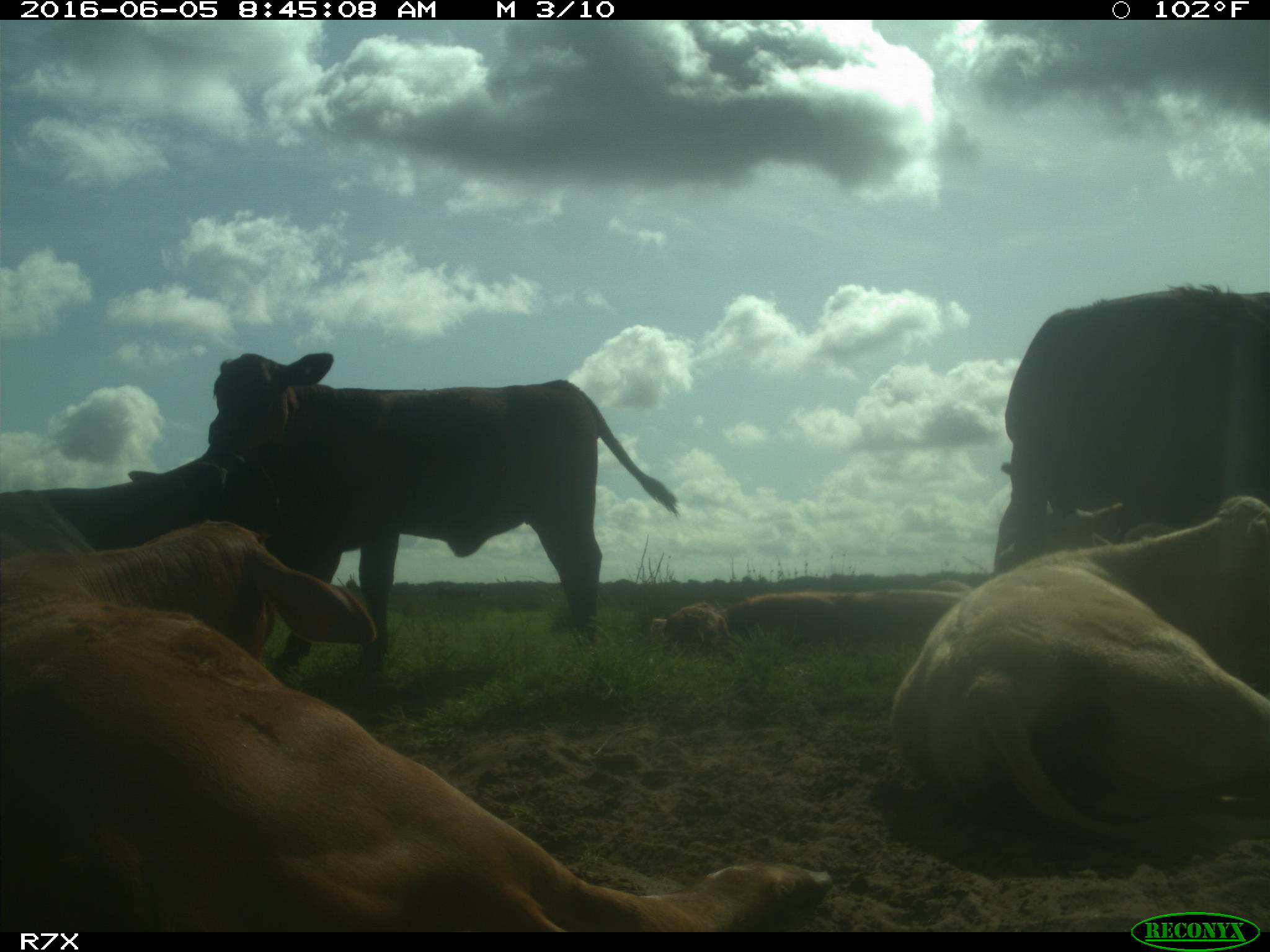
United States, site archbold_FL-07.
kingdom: Animalia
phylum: Chordata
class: Mammalia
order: Artiodactyla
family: Bovidae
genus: Bos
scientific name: Bos taurus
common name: domestic cow